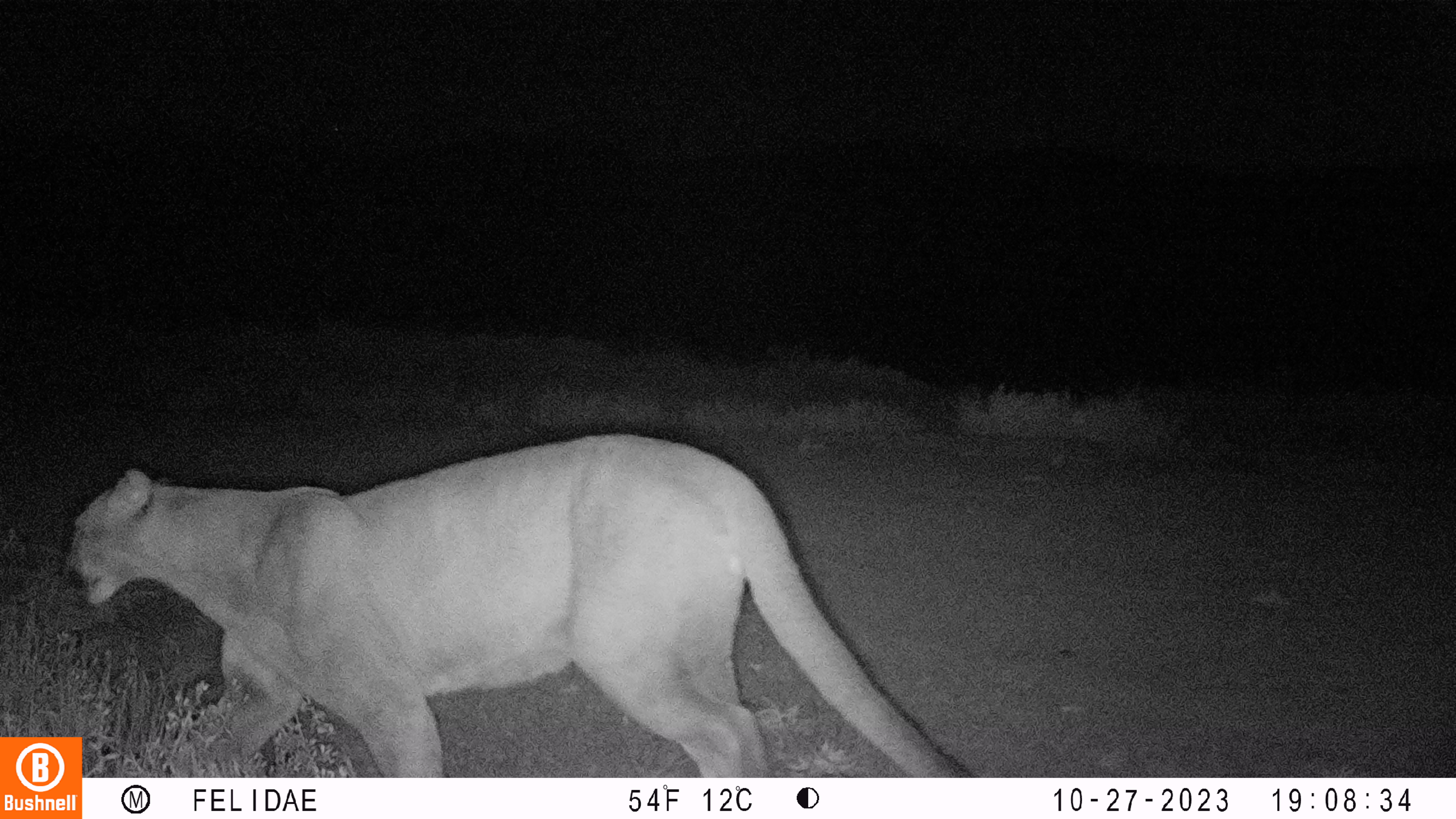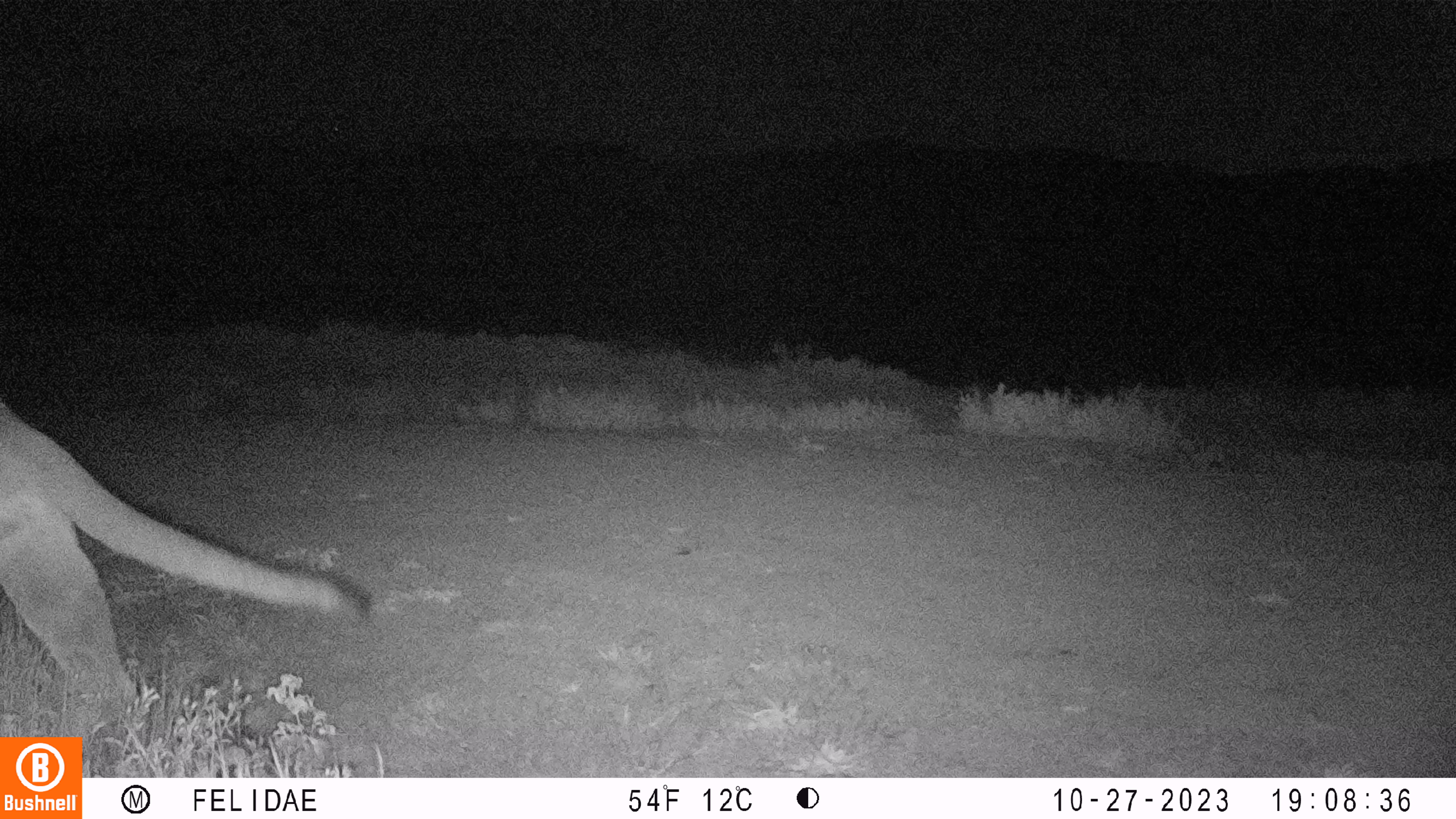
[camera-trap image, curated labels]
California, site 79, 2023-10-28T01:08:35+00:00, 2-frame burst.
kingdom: Animalia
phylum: Chordata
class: Mammalia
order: Carnivora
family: Felidae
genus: Puma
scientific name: Puma concolor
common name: puma